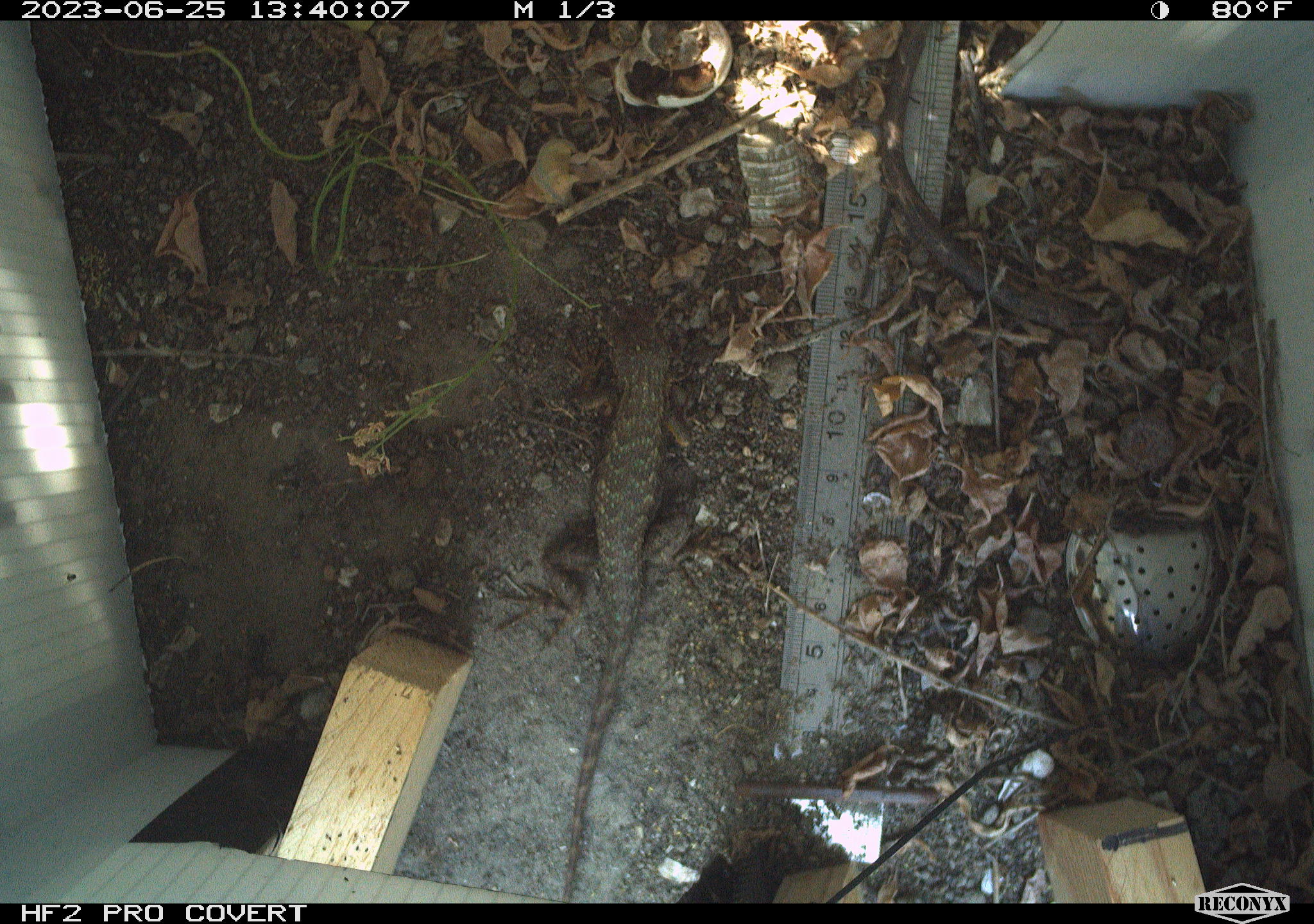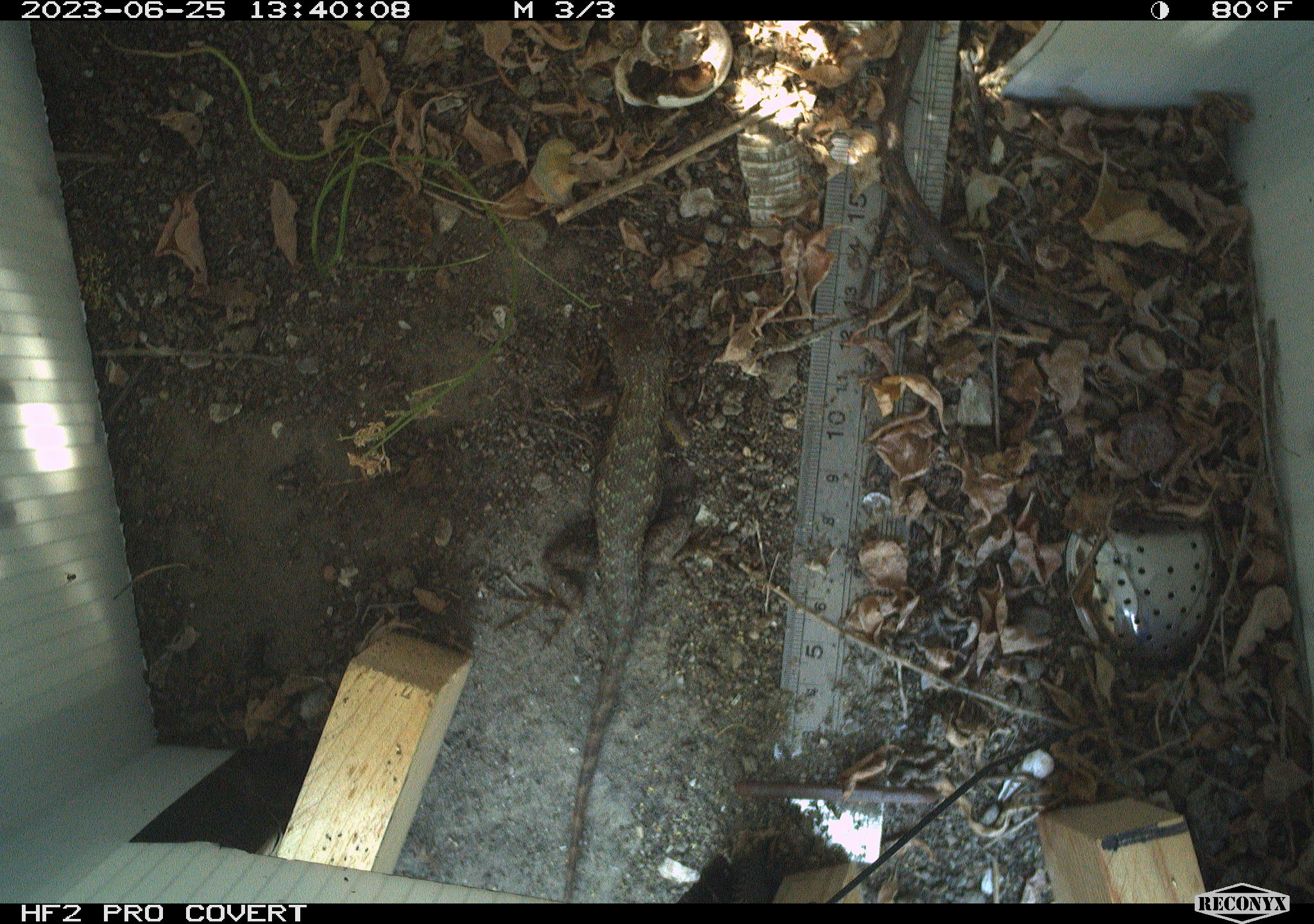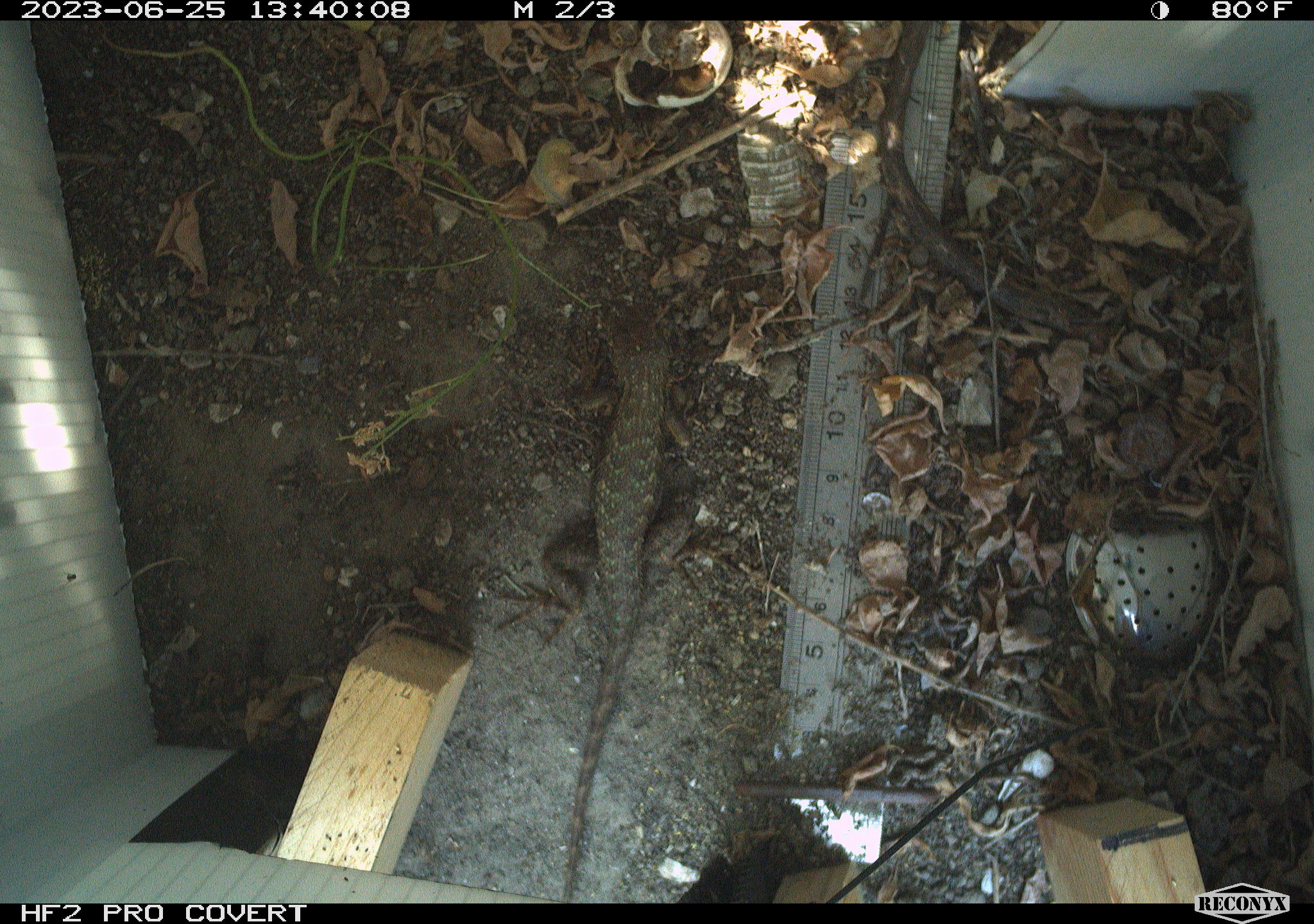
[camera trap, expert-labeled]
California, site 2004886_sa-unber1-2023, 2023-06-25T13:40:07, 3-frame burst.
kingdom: Animalia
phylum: Chordata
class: Reptilia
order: Squamata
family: Phrynosomatidae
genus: Sceloporus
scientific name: Sceloporus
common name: spiny lizards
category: sceloporus species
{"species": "sceloporus species (spiny lizards) (Sceloporus)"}